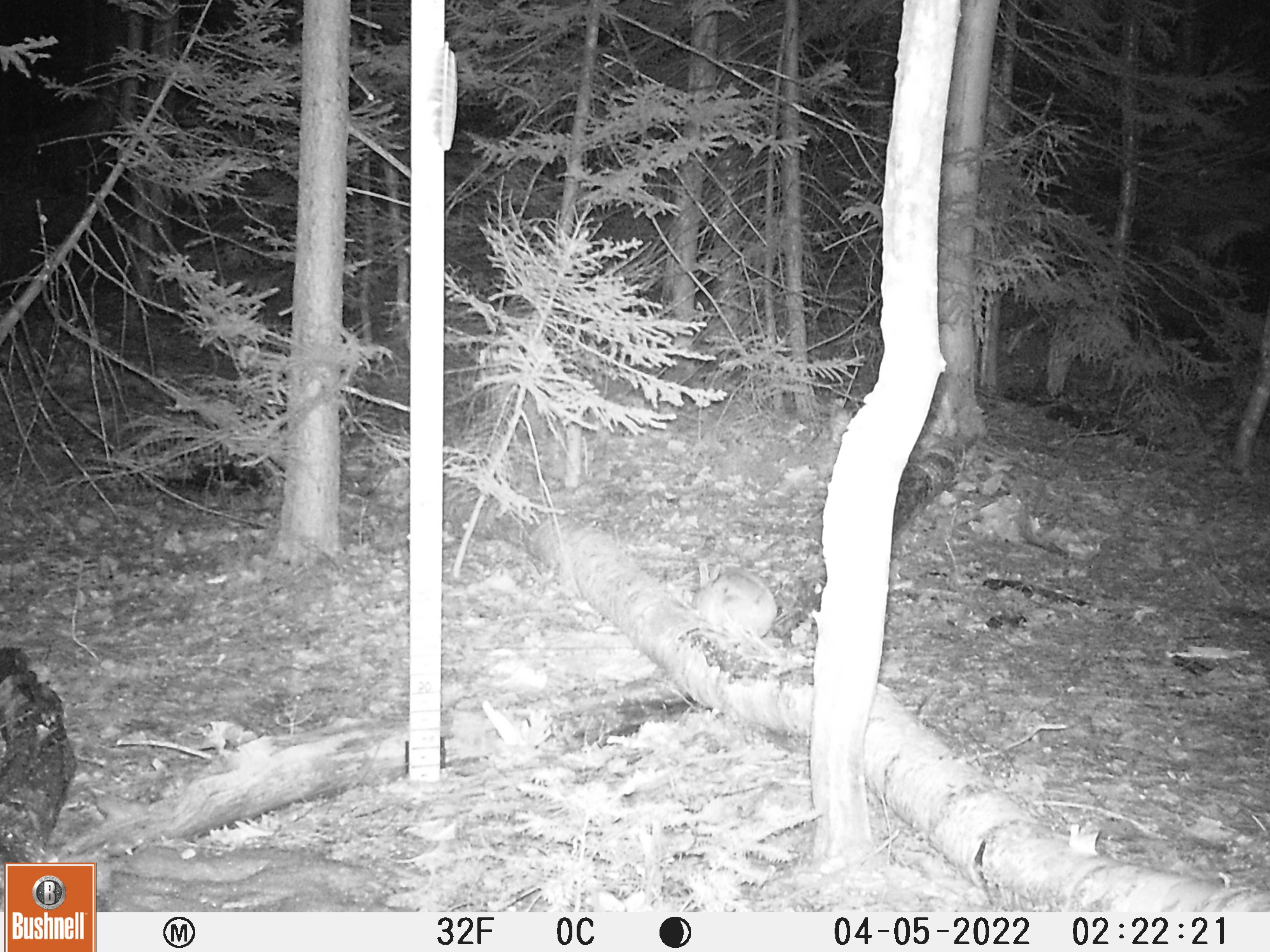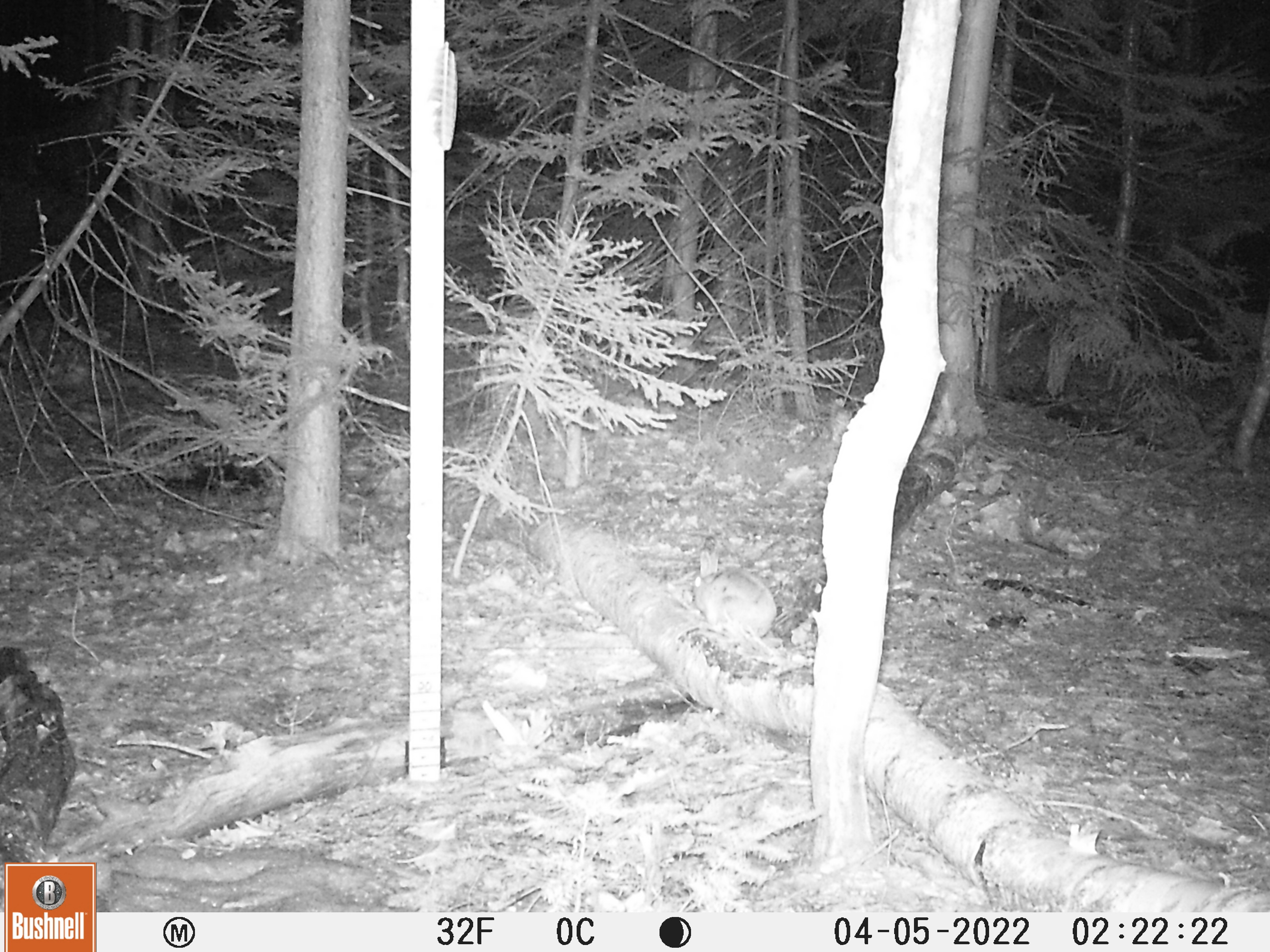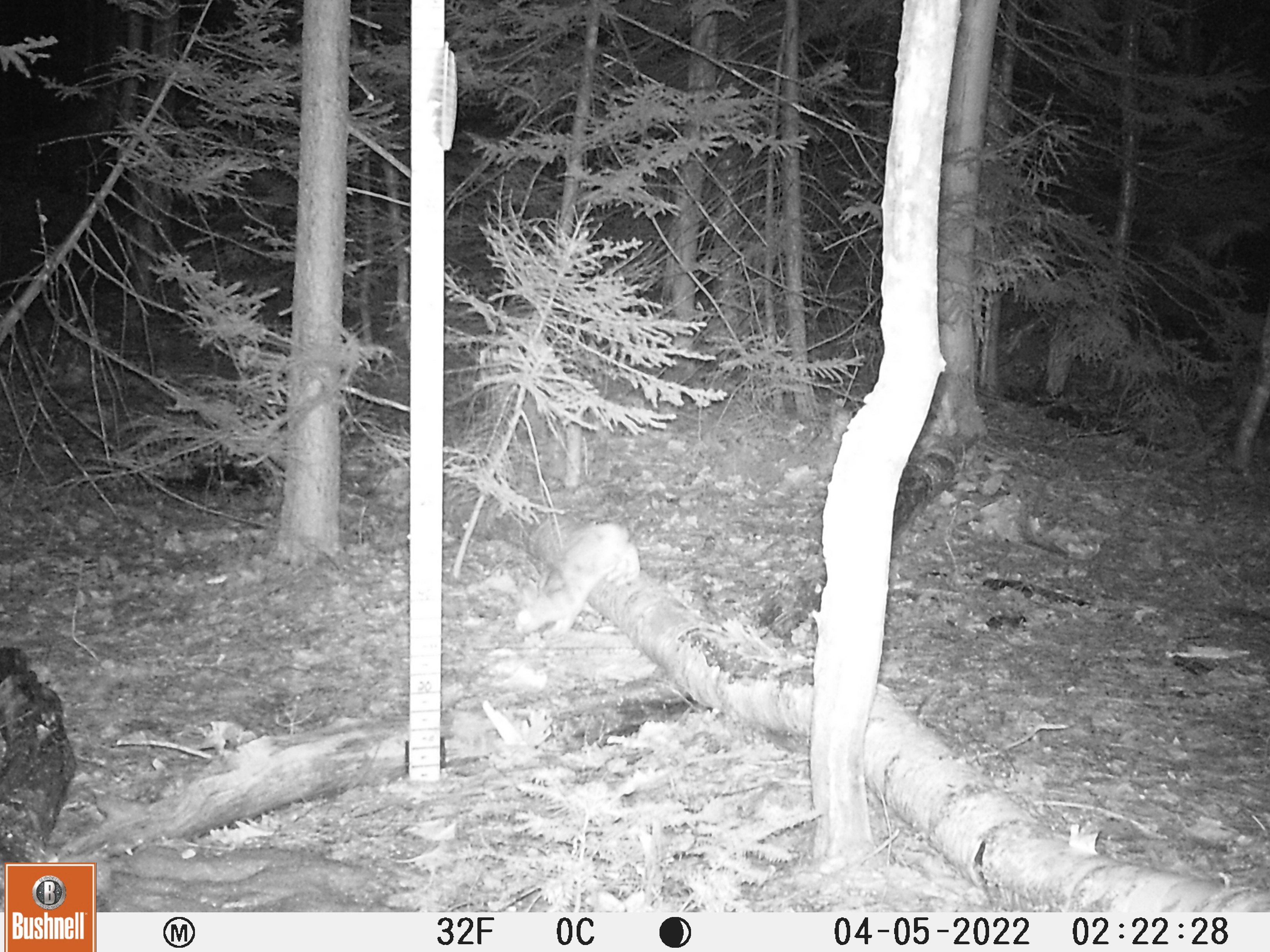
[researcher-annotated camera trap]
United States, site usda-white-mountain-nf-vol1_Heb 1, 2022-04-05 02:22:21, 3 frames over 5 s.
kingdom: Animalia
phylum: Chordata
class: Mammalia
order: Lagomorpha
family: Leporidae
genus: Sylvilagus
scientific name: Sylvilagus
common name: cottontail rabbit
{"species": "cottontail rabbit (Sylvilagus)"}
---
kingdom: Animalia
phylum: Chordata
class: Mammalia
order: Lagomorpha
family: Leporidae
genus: Lepus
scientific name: Lepus americanus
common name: snowshoe hare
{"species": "snowshoe hare (Lepus americanus)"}